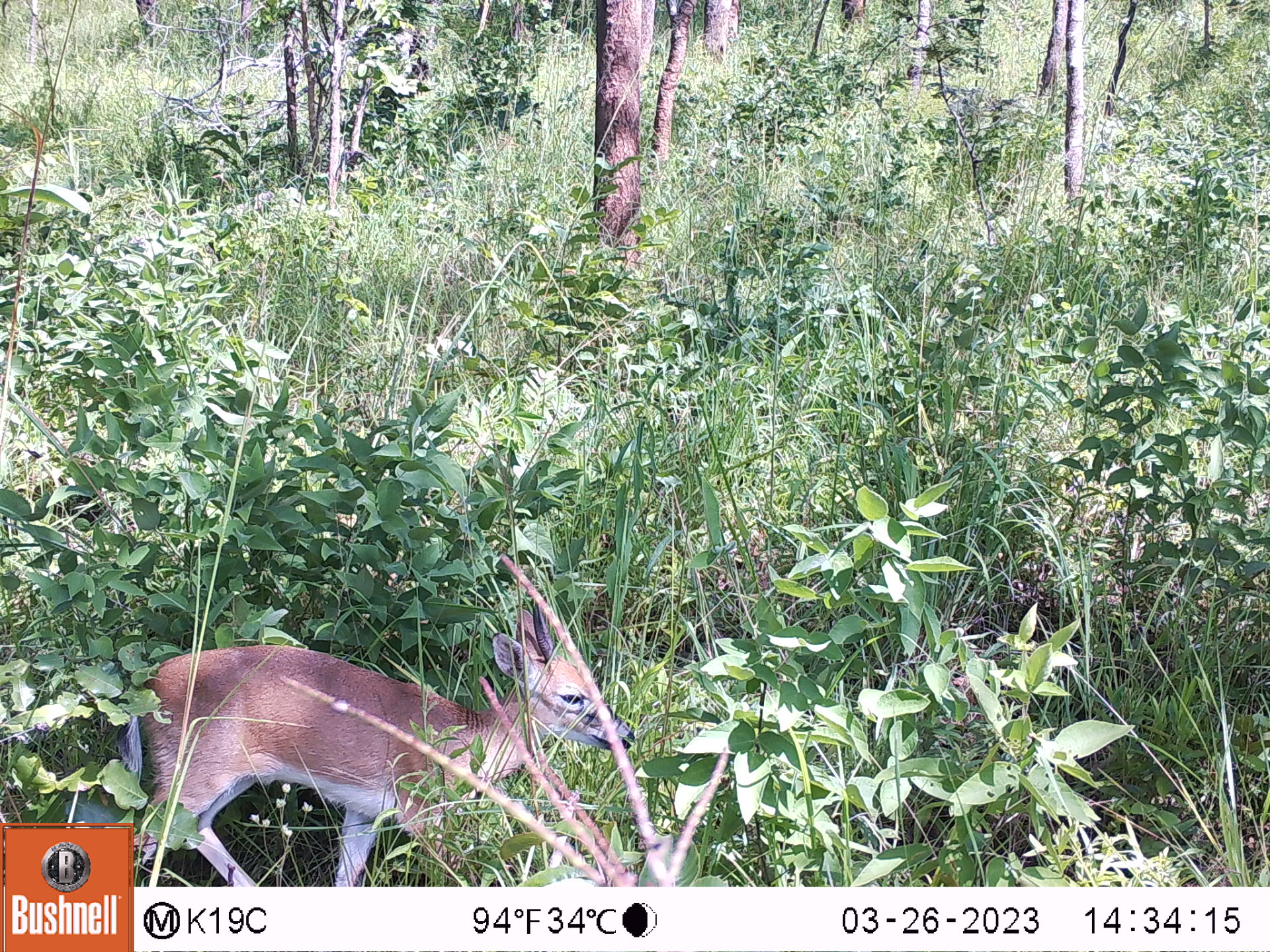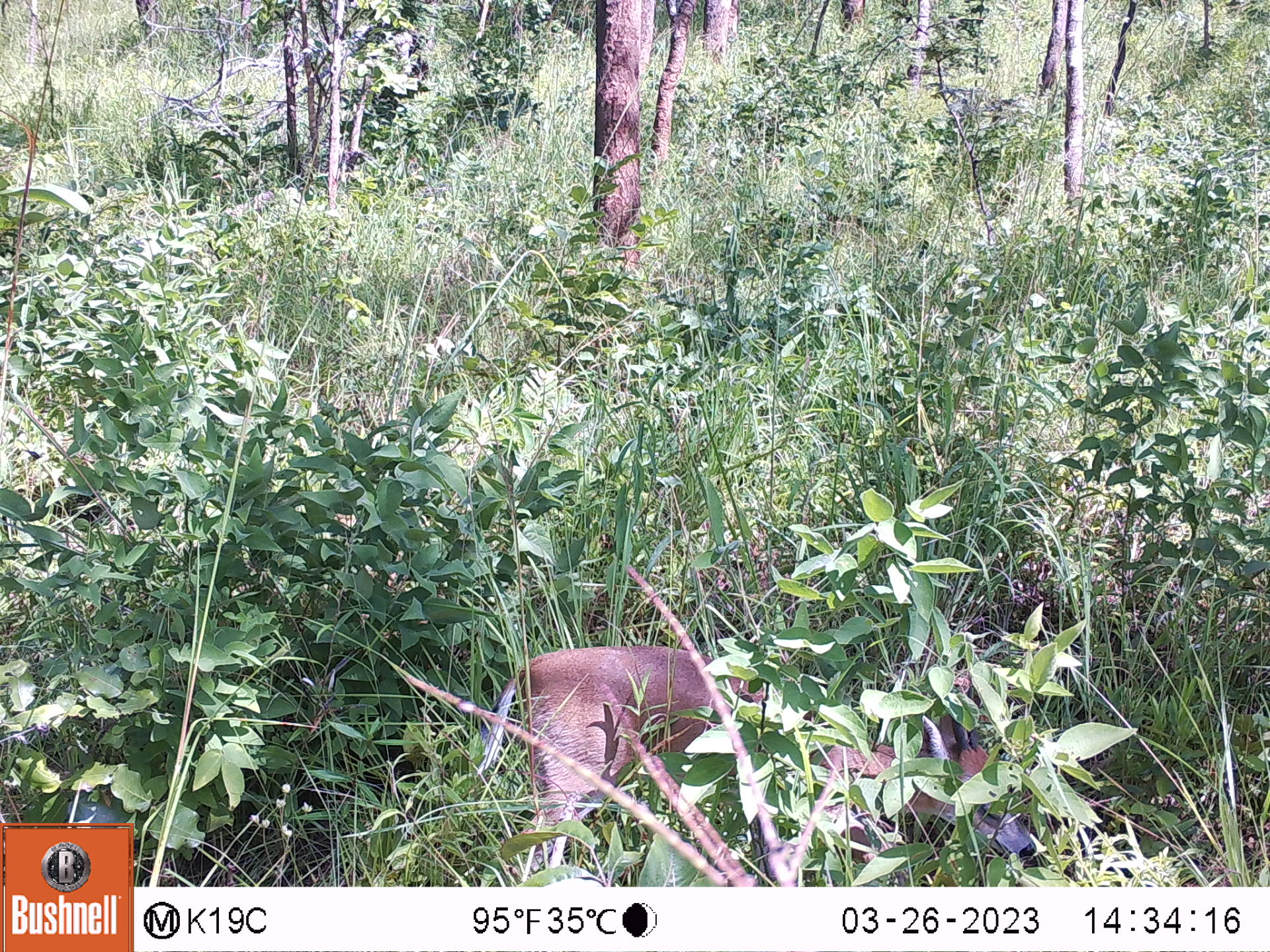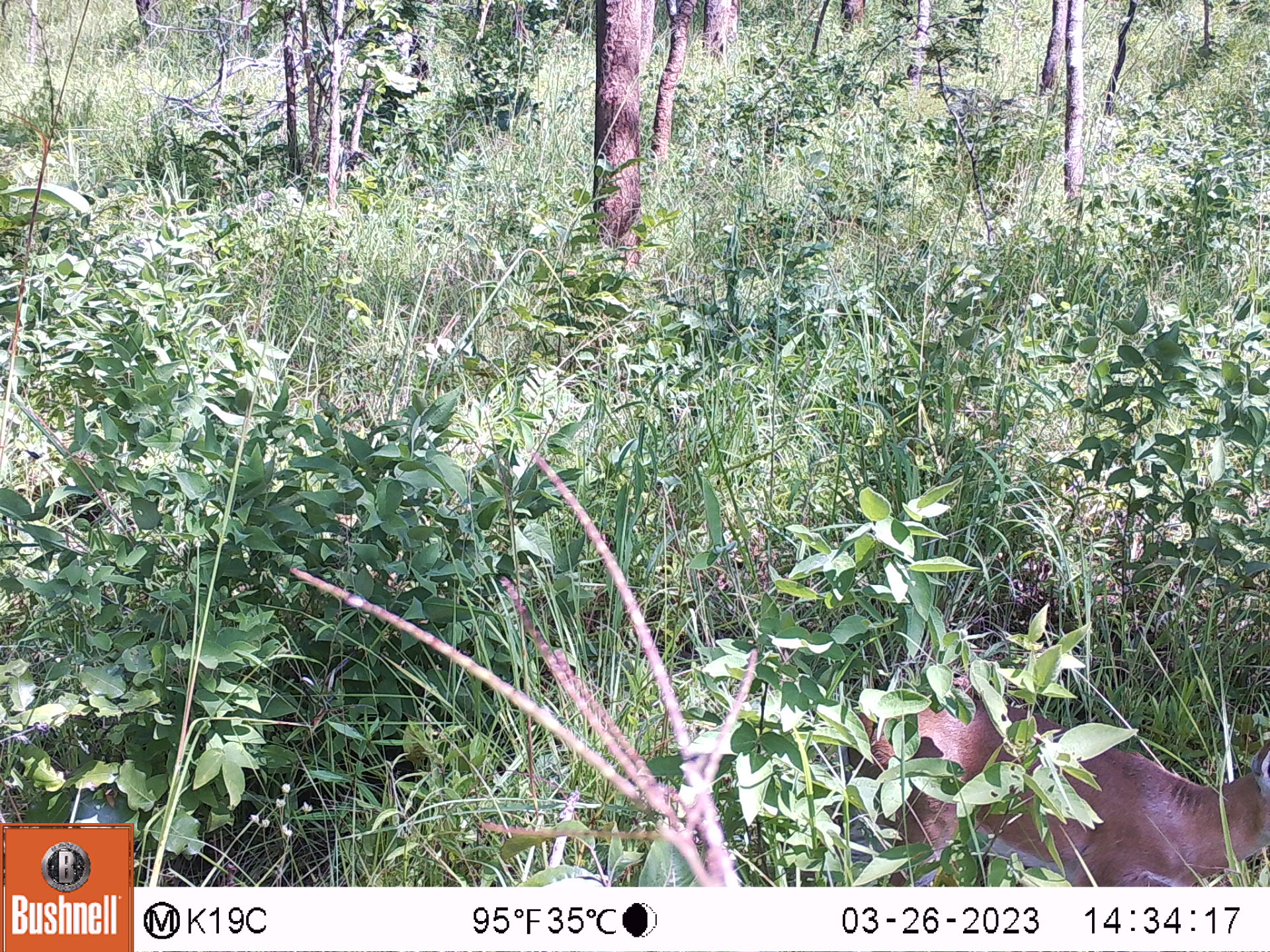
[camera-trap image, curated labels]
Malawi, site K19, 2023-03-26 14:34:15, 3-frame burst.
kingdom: Animalia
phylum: Chordata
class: Mammalia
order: Artiodactyla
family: Bovidae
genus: Sylvicapra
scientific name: Sylvicapra grimmia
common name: common duiker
Common duiker (Sylvicapra grimmia), count 1.